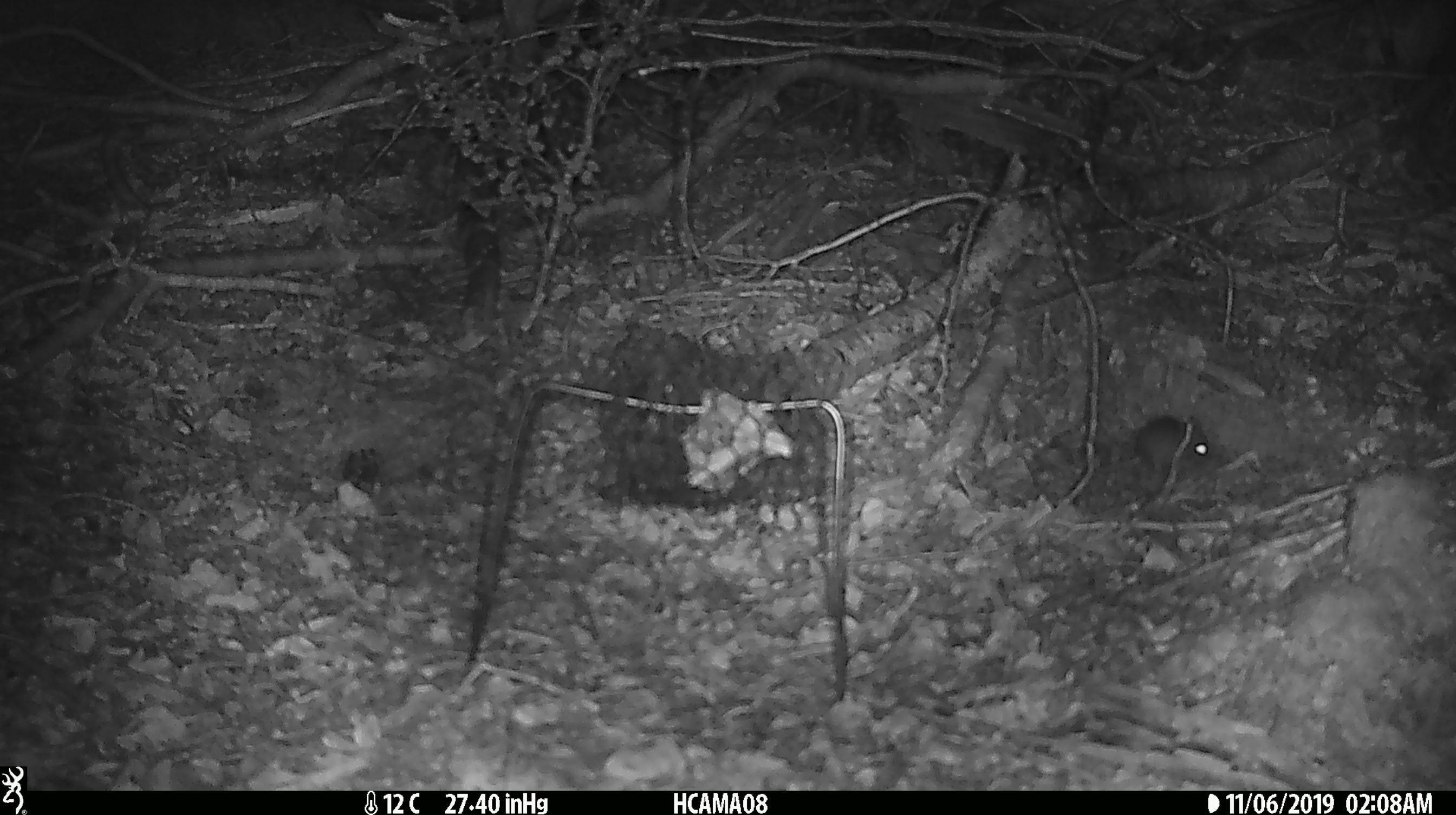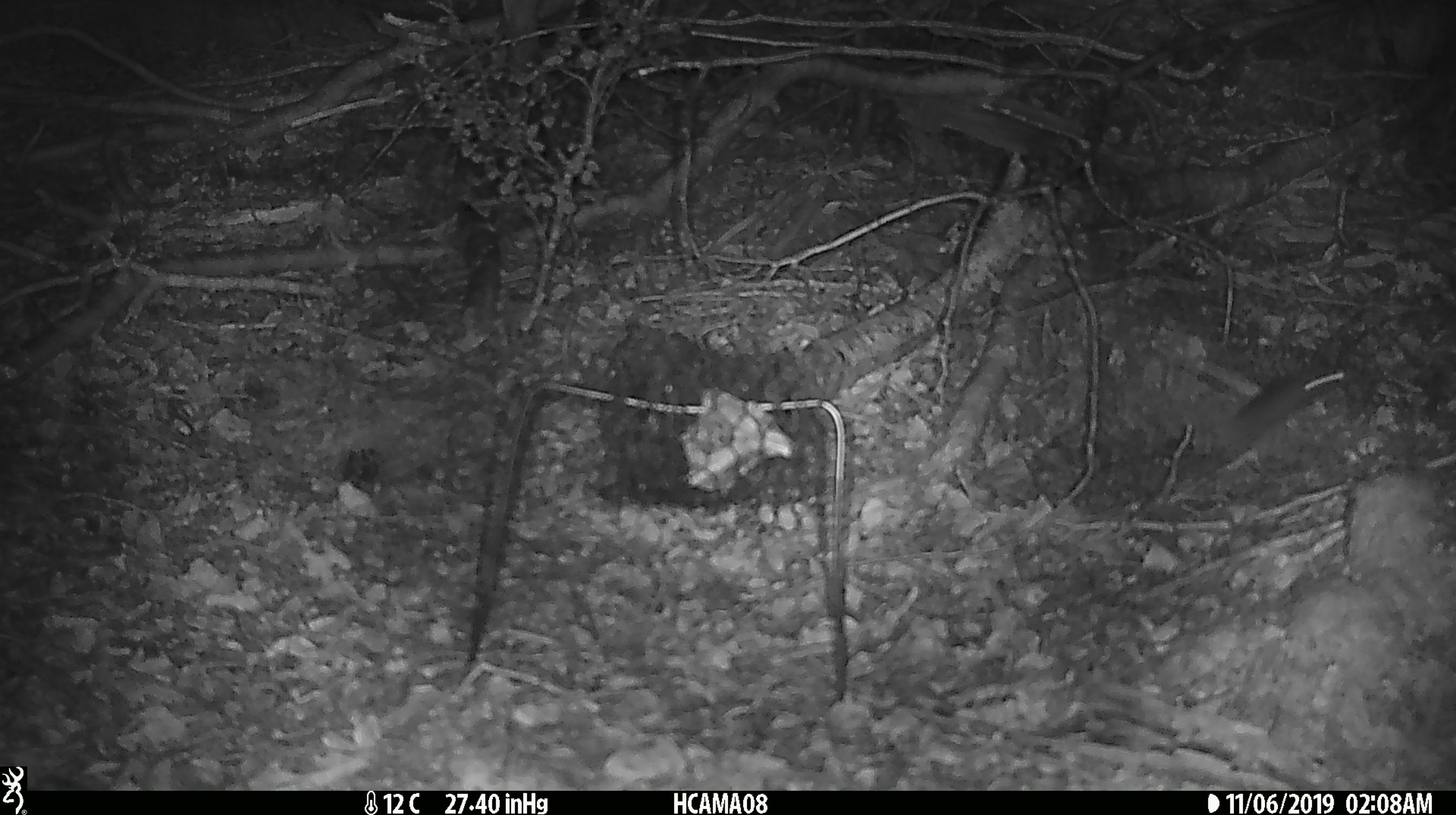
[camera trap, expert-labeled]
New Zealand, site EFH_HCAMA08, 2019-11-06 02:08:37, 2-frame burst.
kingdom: Animalia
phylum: Chordata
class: Mammalia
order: Rodentia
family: Muridae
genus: Mus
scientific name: Mus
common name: mouse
Mouse (Mus).